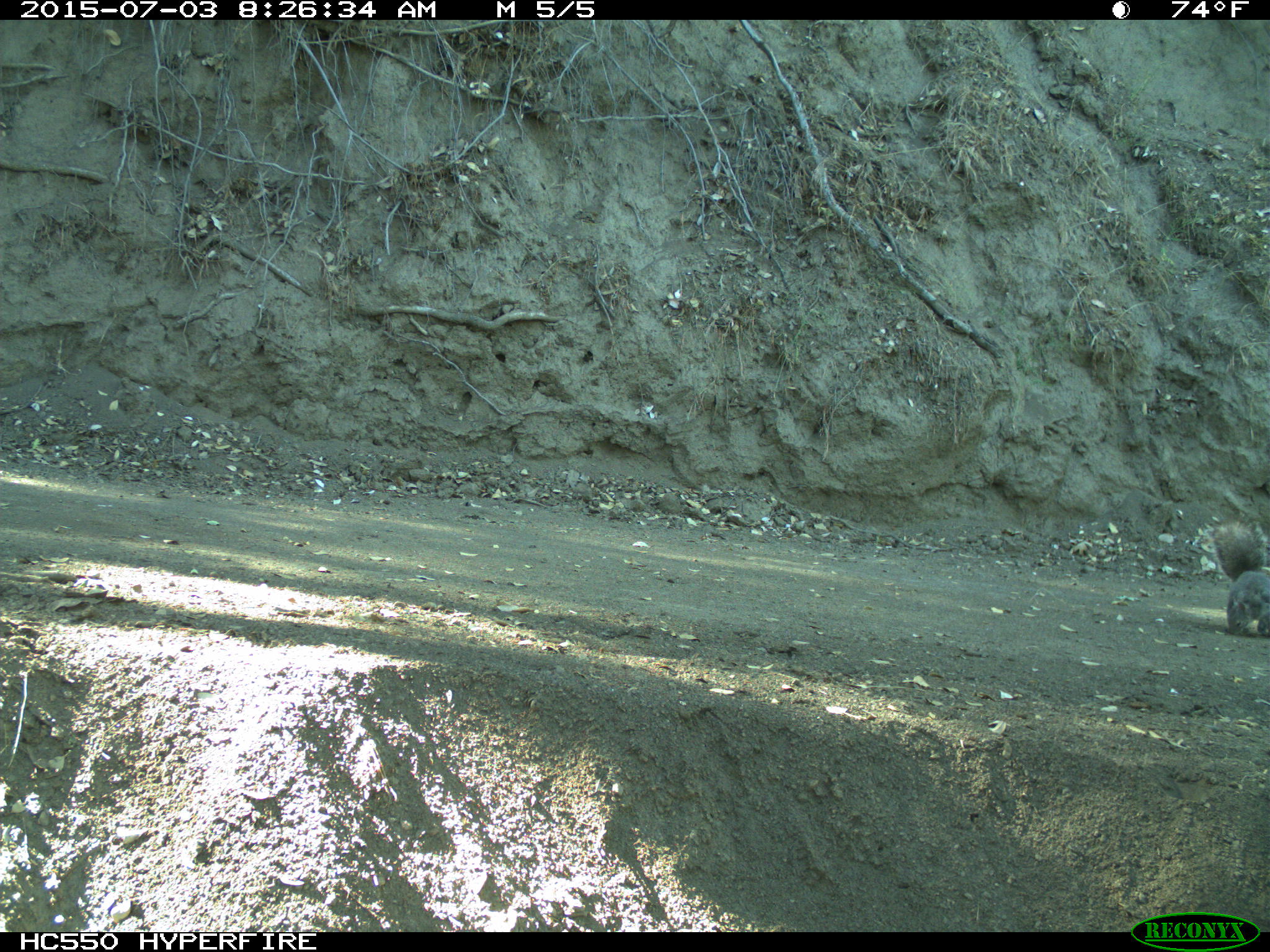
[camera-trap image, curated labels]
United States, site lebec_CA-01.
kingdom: Animalia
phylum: Chordata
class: Mammalia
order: Rodentia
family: Sciuridae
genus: Sciurus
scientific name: Sciurus carolinensis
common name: eastern gray squirrel